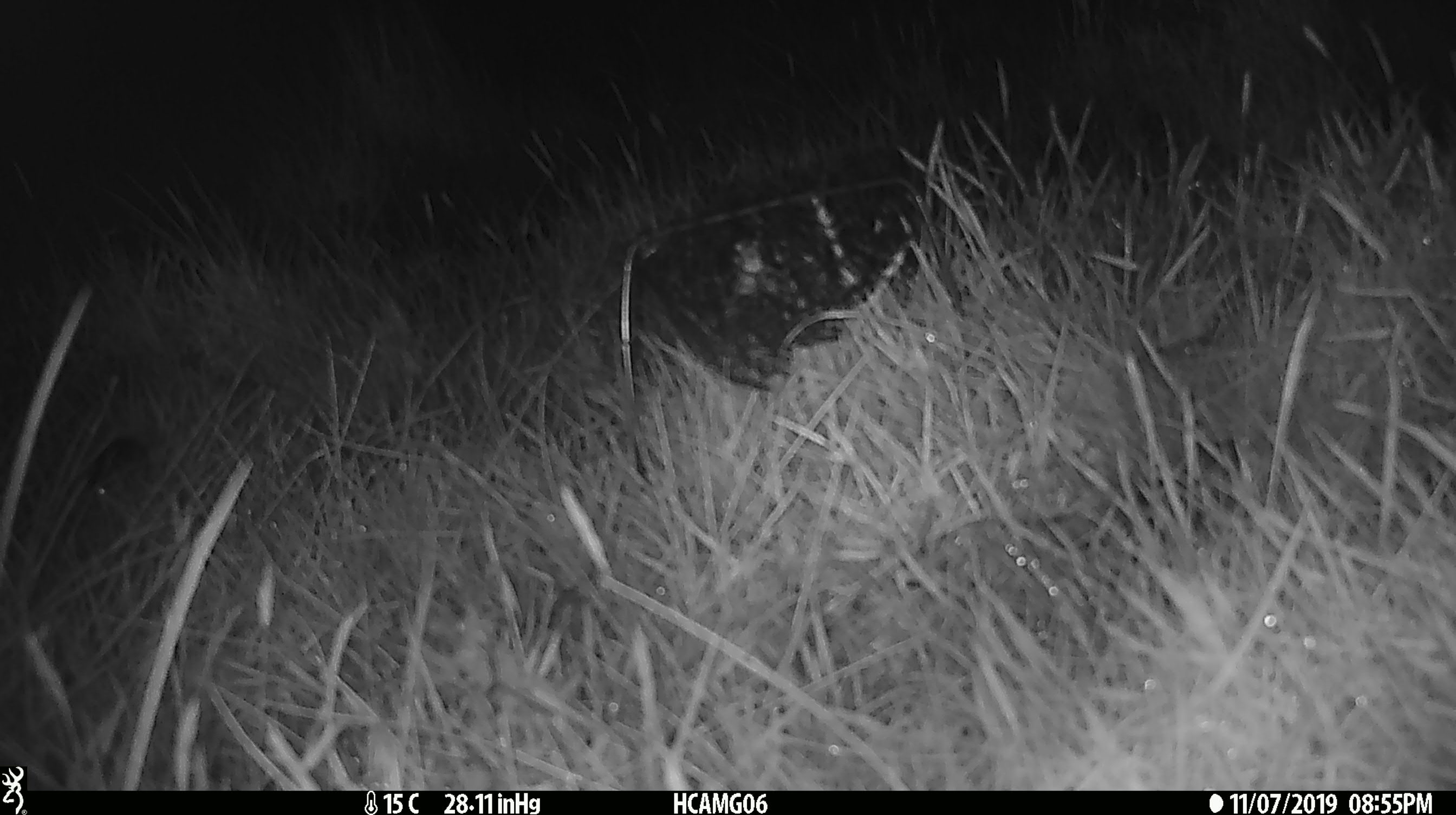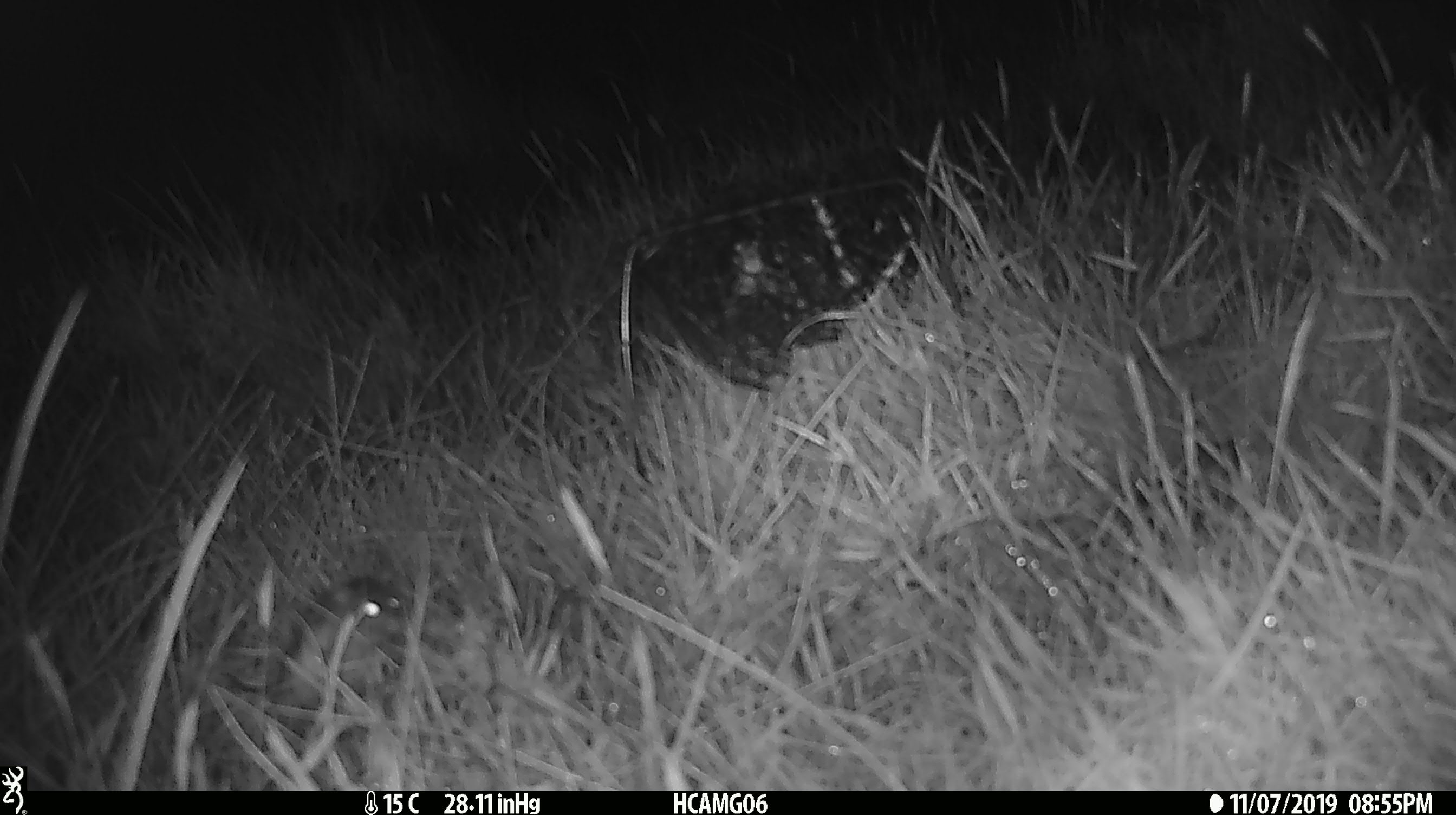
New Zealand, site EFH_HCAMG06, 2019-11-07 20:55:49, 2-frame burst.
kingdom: Animalia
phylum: Chordata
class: Mammalia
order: Rodentia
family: Muridae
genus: Mus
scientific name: Mus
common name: mouse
Mouse (Mus).